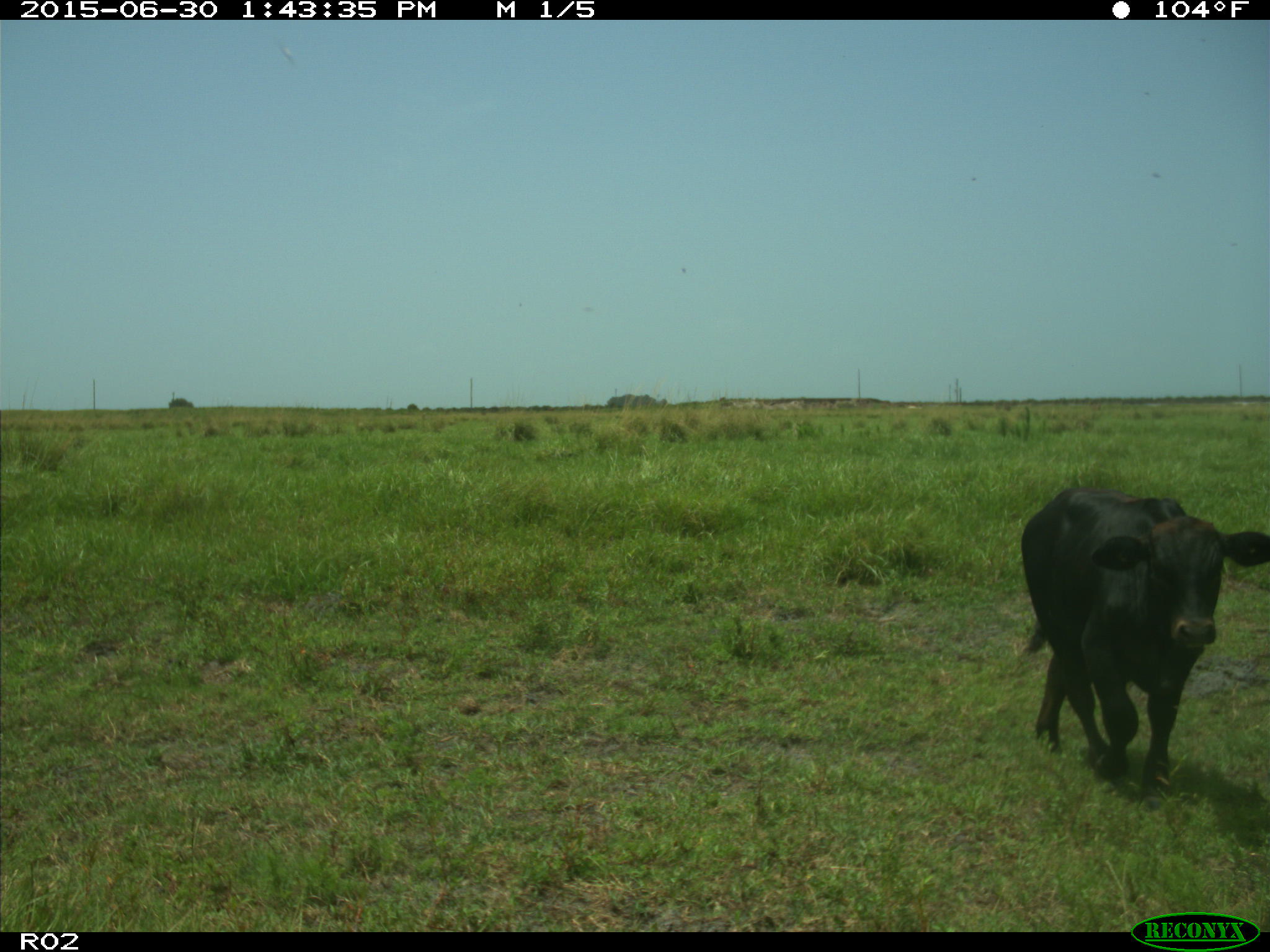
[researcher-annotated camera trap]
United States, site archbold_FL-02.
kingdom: Animalia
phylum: Chordata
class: Mammalia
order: Artiodactyla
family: Bovidae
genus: Bos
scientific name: Bos taurus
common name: domestic cow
Bos taurus (domestic cow).